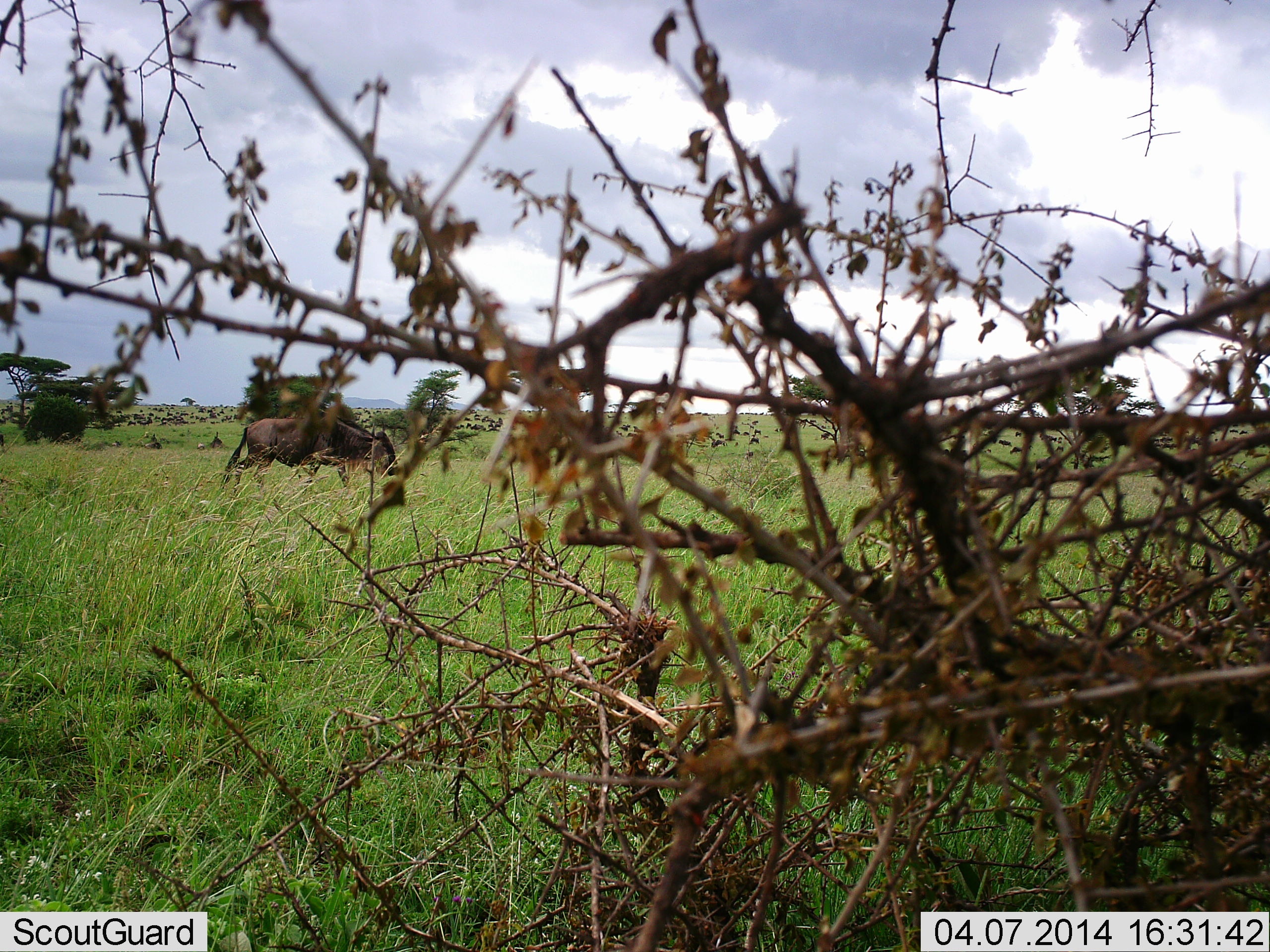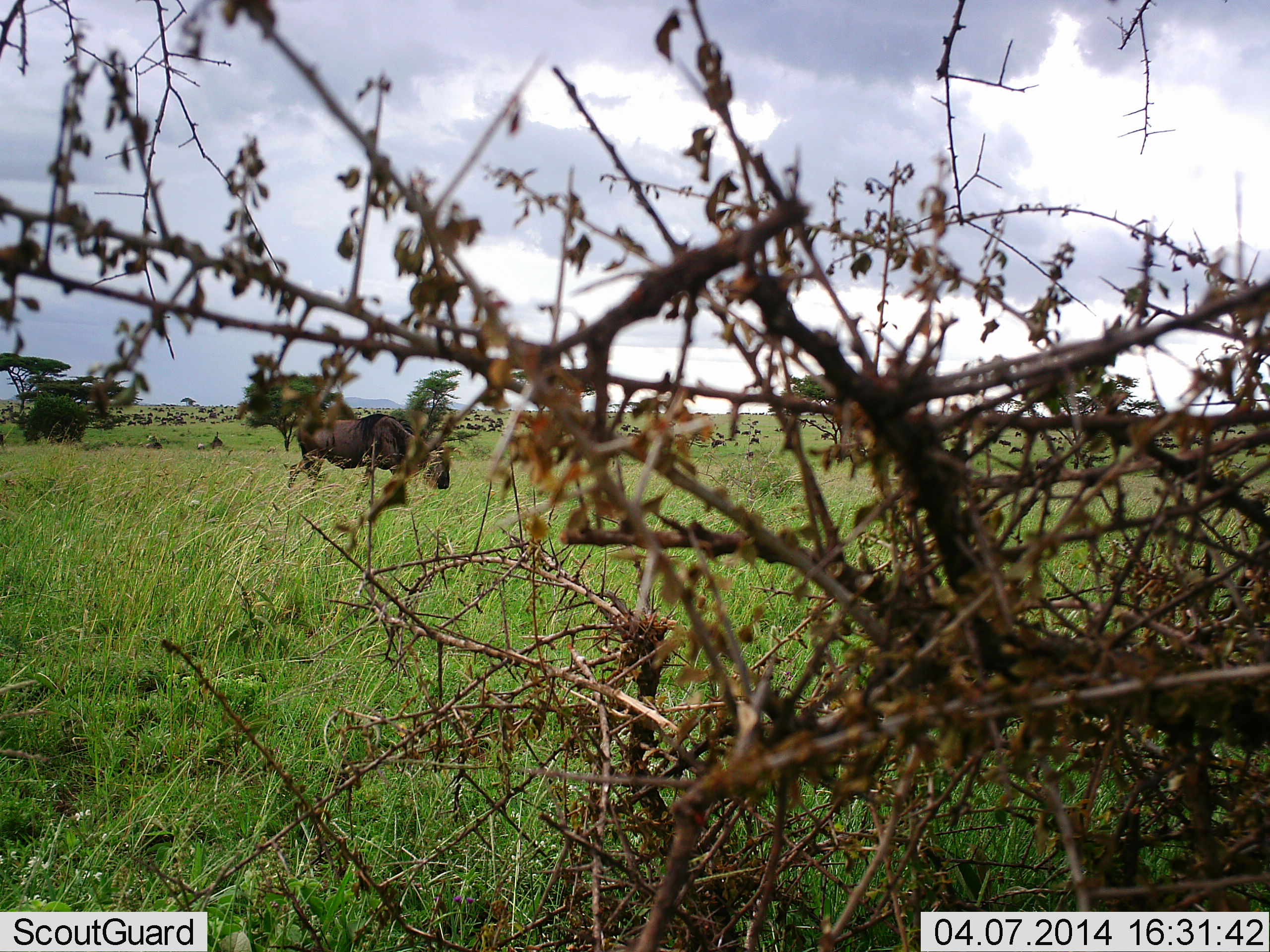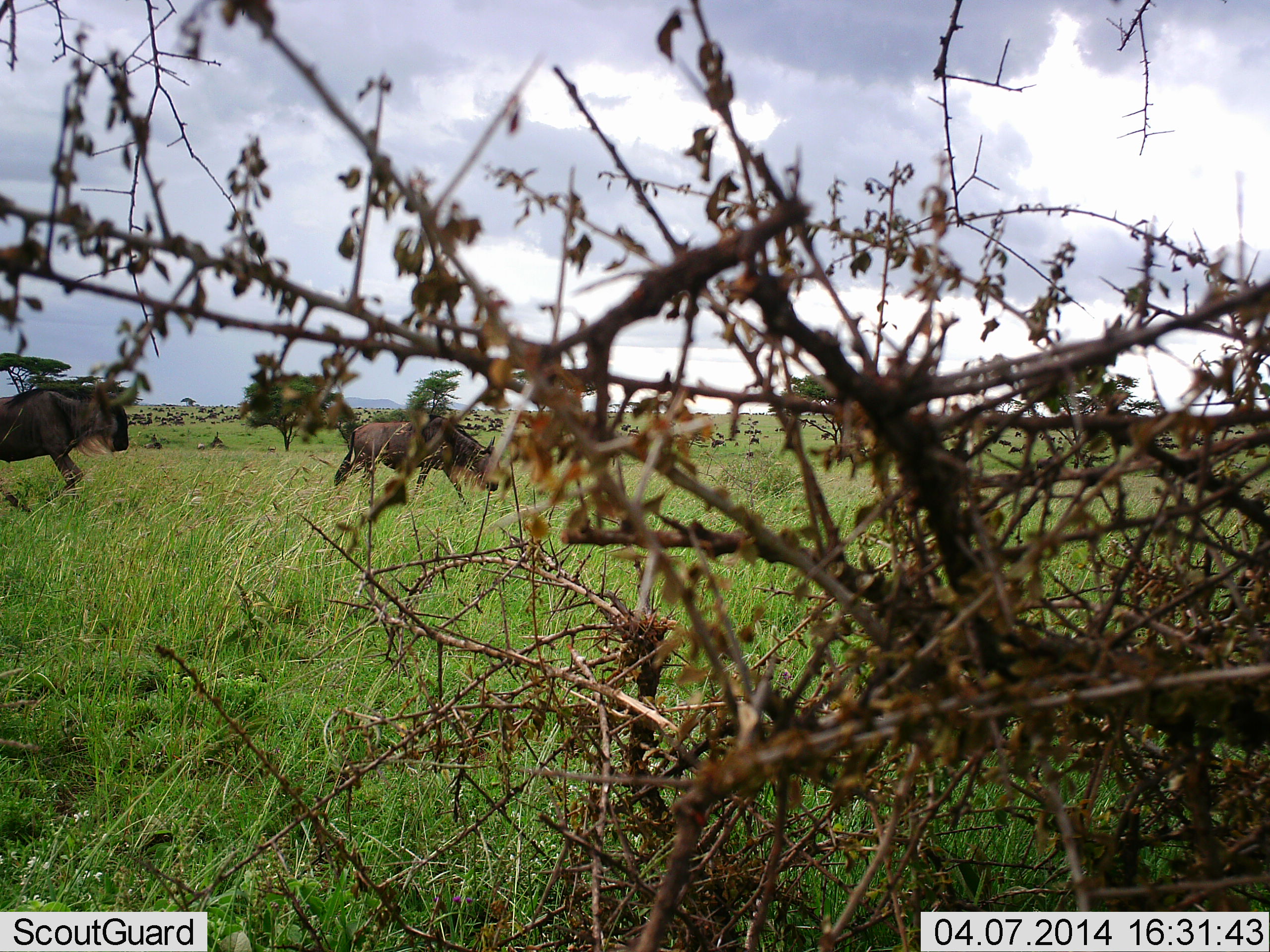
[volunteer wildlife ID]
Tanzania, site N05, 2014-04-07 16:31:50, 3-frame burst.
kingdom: Animalia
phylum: Chordata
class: Mammalia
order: Artiodactyla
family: Bovidae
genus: Connochaetes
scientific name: Connochaetes taurinus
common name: blue wildebeest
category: wildebeest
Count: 2.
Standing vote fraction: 10%.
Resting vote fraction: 10%.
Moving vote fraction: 80%.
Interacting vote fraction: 0%.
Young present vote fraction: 0%.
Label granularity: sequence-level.